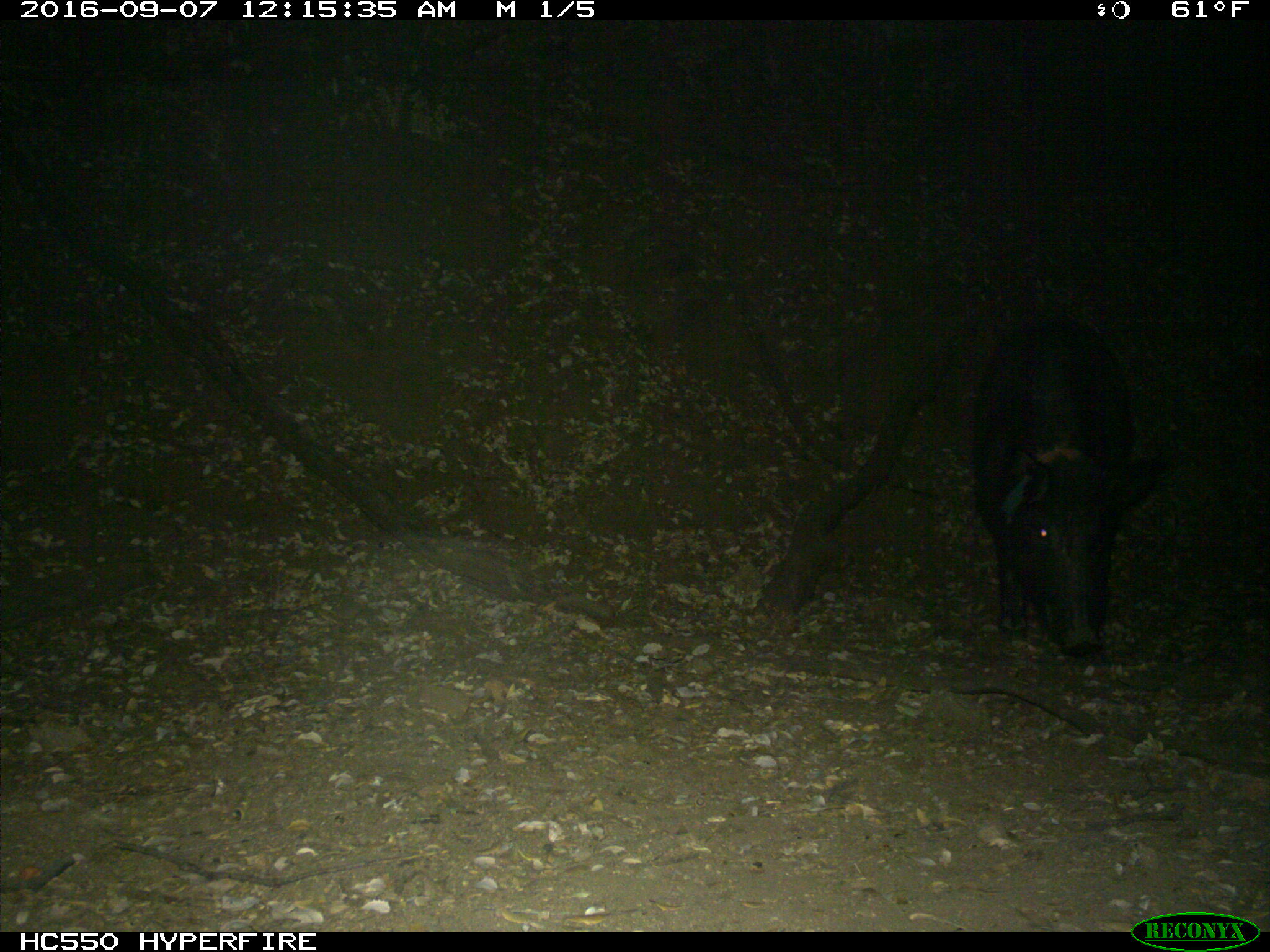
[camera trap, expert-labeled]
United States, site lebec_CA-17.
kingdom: Animalia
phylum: Chordata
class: Mammalia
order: Artiodactyla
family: Suidae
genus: Sus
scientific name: Sus scrofa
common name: wild boar